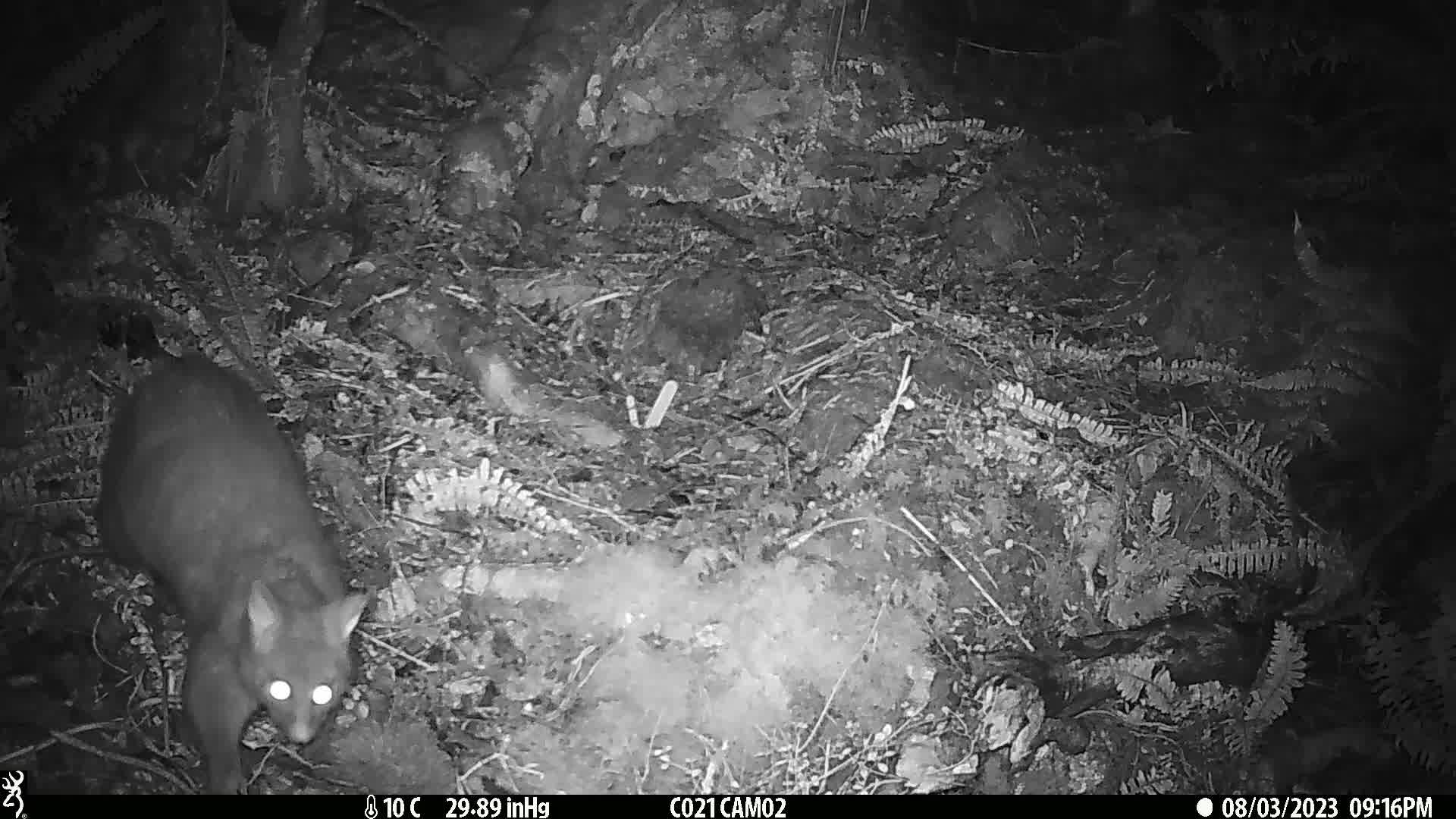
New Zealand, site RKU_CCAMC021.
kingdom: Animalia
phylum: Chordata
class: Mammalia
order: Diprotodontia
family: Phalangeridae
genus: Trichosurus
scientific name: Trichosurus vulpecula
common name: common brushtail possum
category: possum